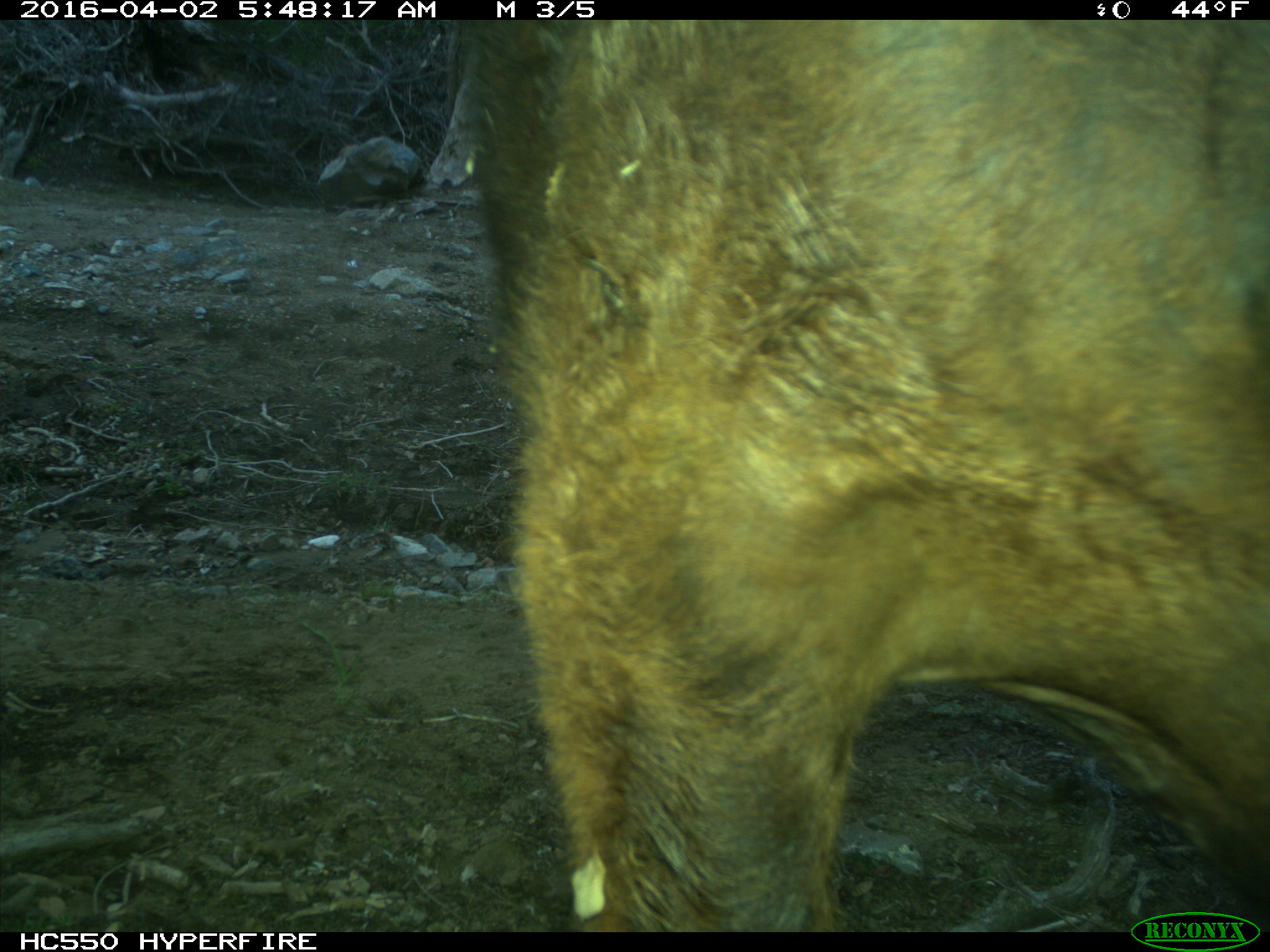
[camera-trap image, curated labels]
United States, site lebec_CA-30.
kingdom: Animalia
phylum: Chordata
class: Mammalia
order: Artiodactyla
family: Bovidae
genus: Bos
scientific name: Bos taurus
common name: domestic cow